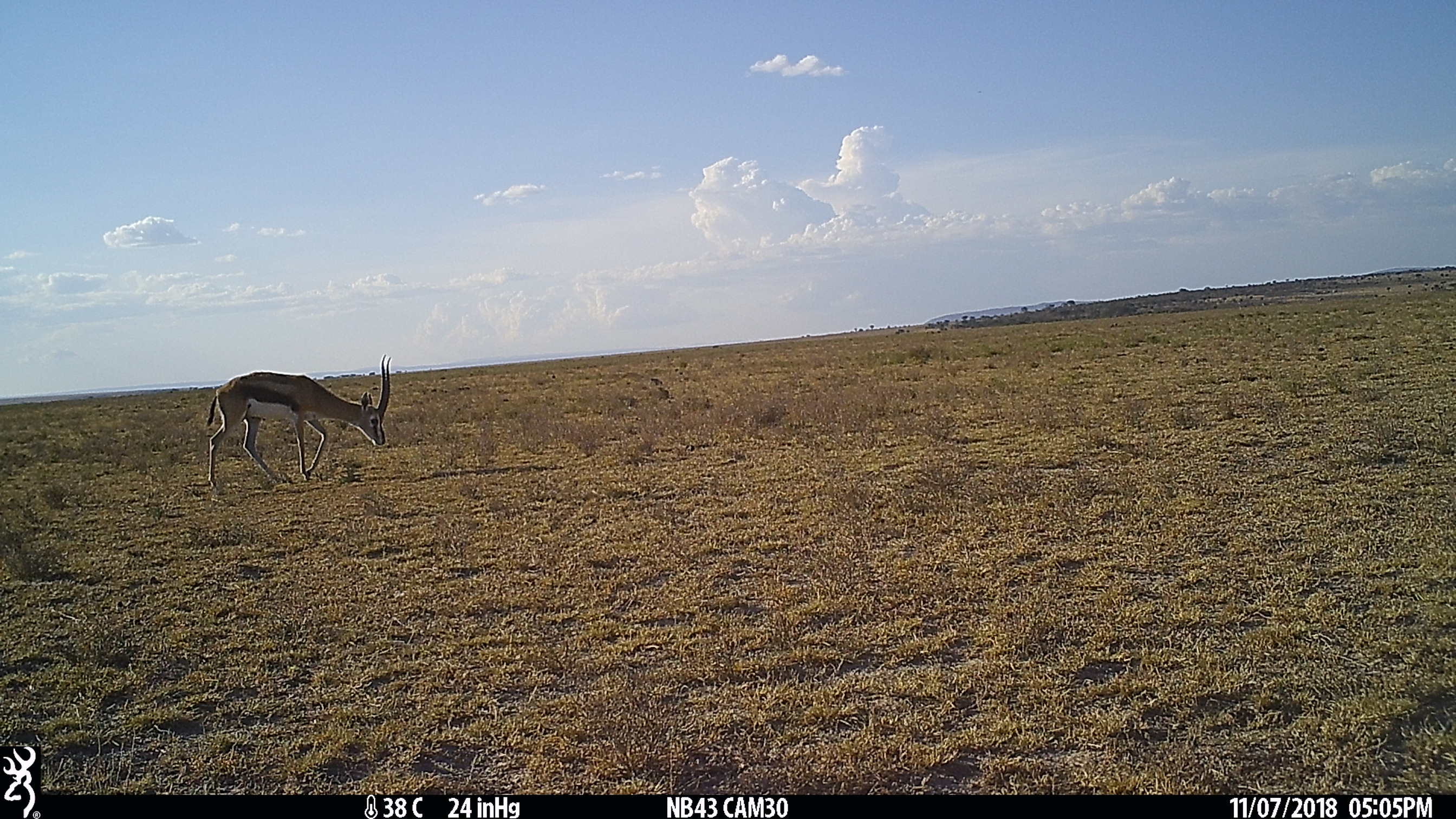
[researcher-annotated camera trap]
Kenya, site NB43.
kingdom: Animalia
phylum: Chordata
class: Mammalia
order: Artiodactyla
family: Bovidae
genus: Eudorcas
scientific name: Eudorcas thomsonii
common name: thomon's gazelle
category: gazelle thomsons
Gazelle thomsons (thomon's gazelle) (Eudorcas thomsonii).